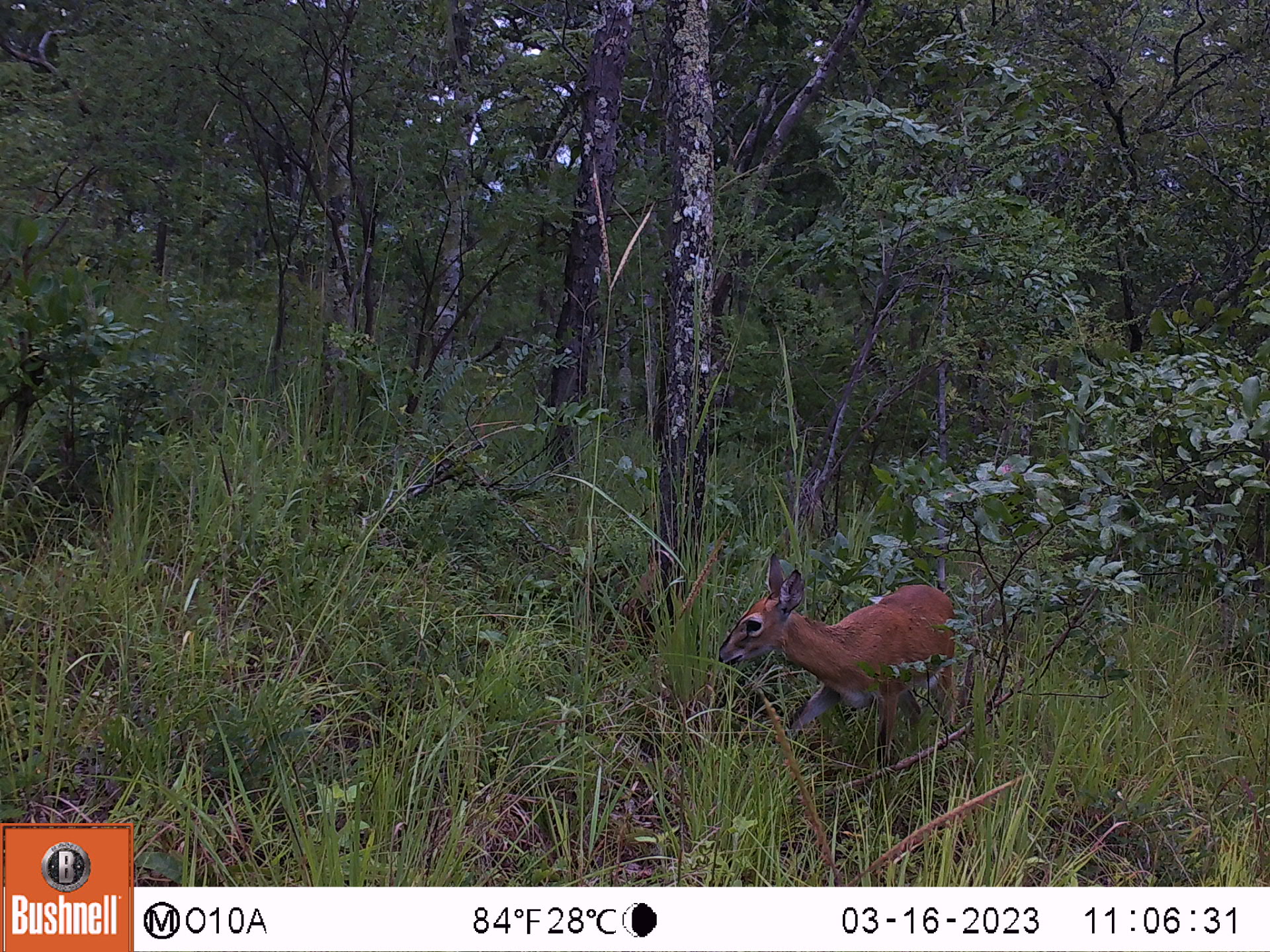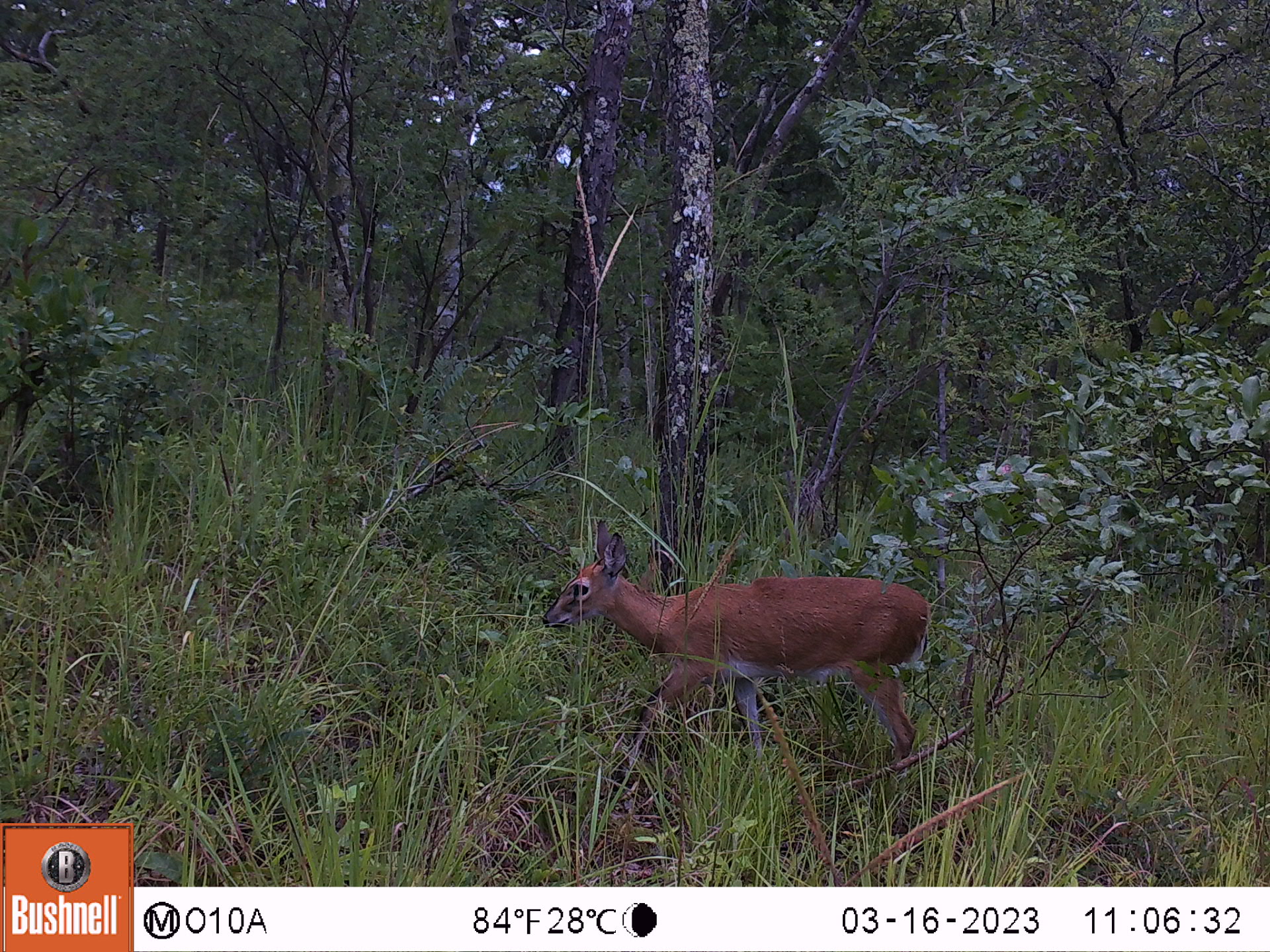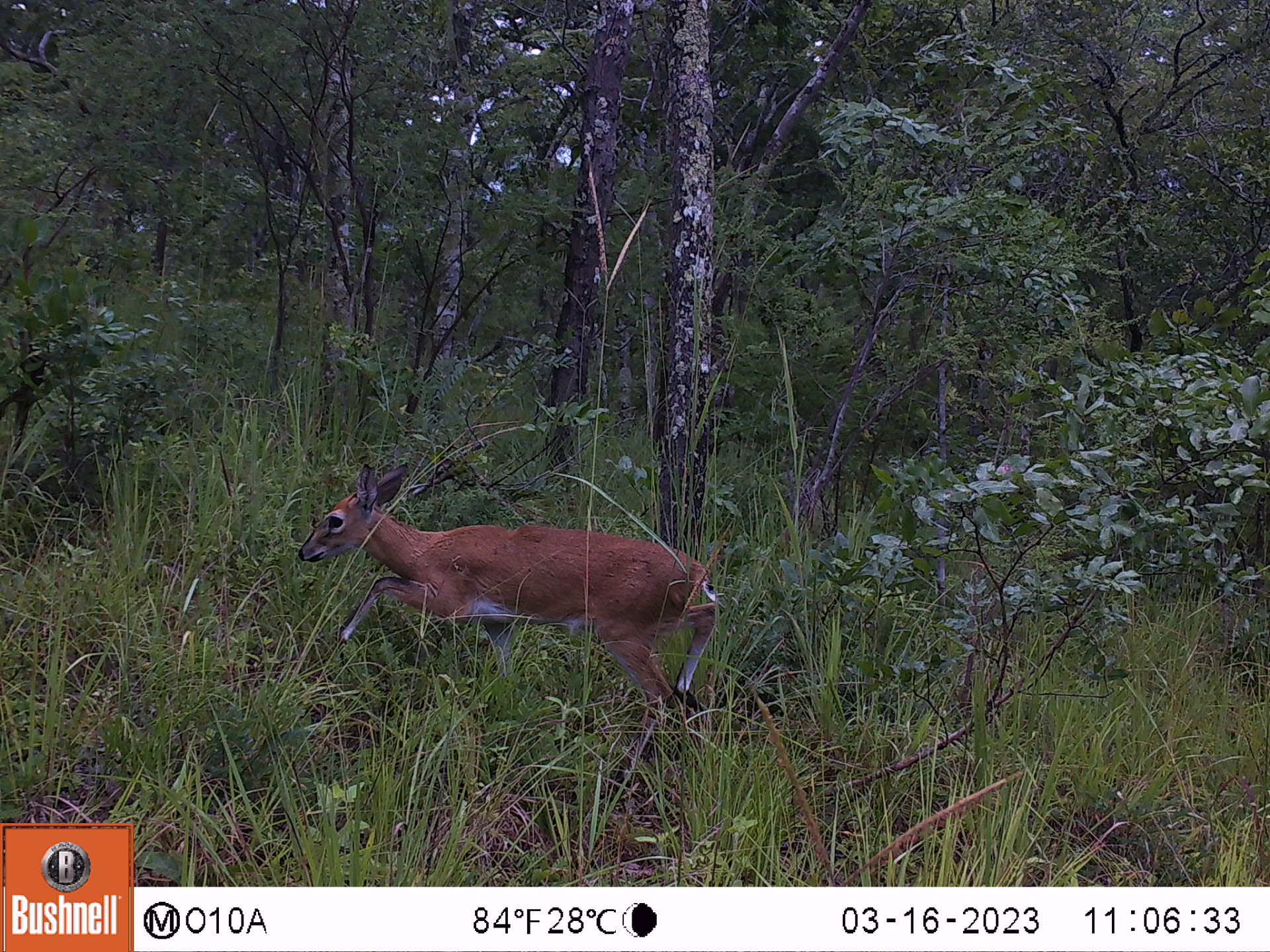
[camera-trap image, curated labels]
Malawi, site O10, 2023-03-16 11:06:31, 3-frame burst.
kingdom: Animalia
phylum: Chordata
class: Mammalia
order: Artiodactyla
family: Bovidae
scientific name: Antilopinae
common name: small antelope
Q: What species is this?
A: Small antelope (Antilopinae).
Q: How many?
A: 1.